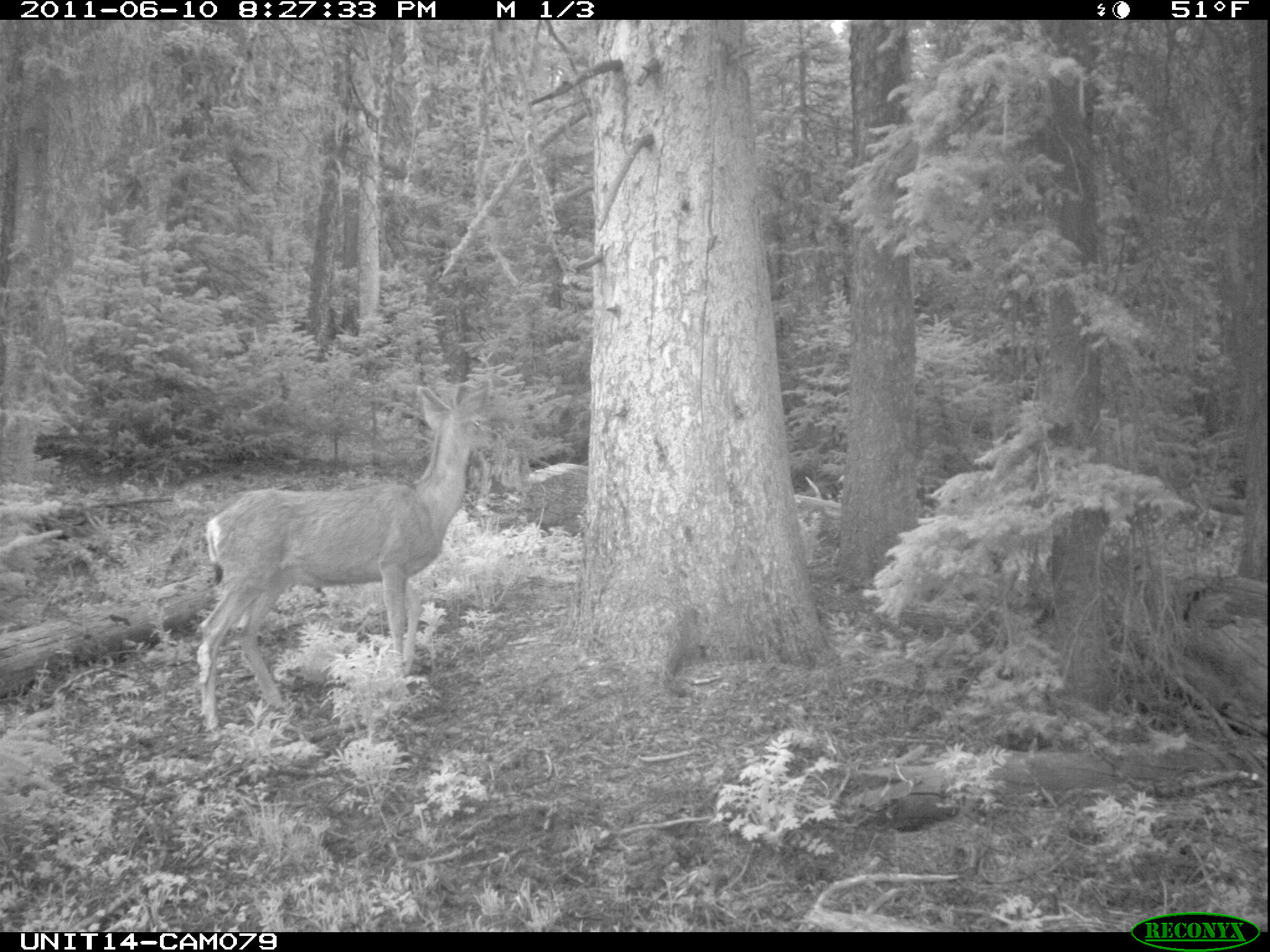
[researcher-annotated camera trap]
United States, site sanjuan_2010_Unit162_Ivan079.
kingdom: Animalia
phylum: Chordata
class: Mammalia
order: Artiodactyla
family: Cervidae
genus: Odocoileus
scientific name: Odocoileus hemionus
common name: mule deer